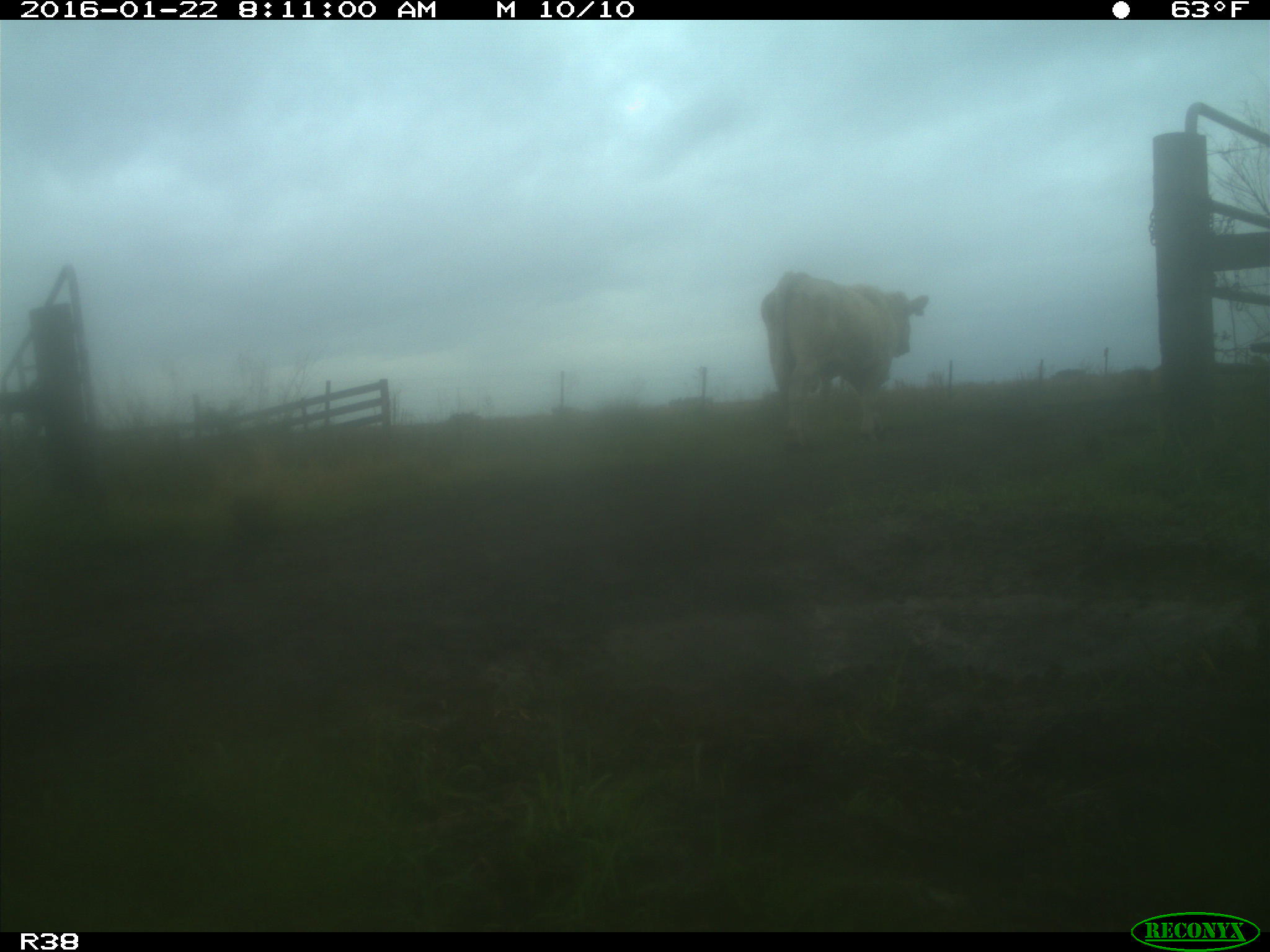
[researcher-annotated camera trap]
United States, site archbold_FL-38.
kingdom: Animalia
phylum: Chordata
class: Mammalia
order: Artiodactyla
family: Bovidae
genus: Bos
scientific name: Bos taurus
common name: domestic cow